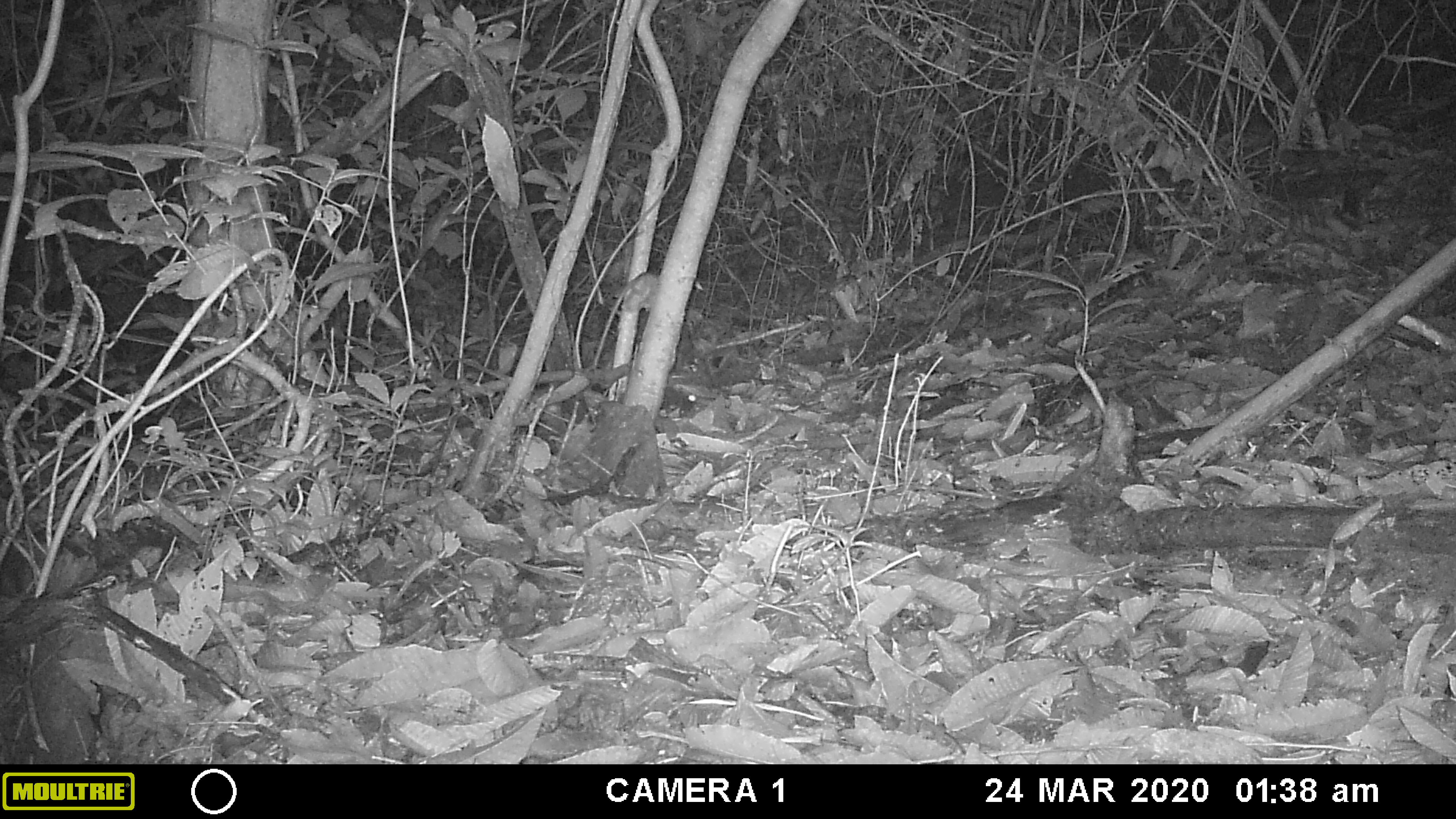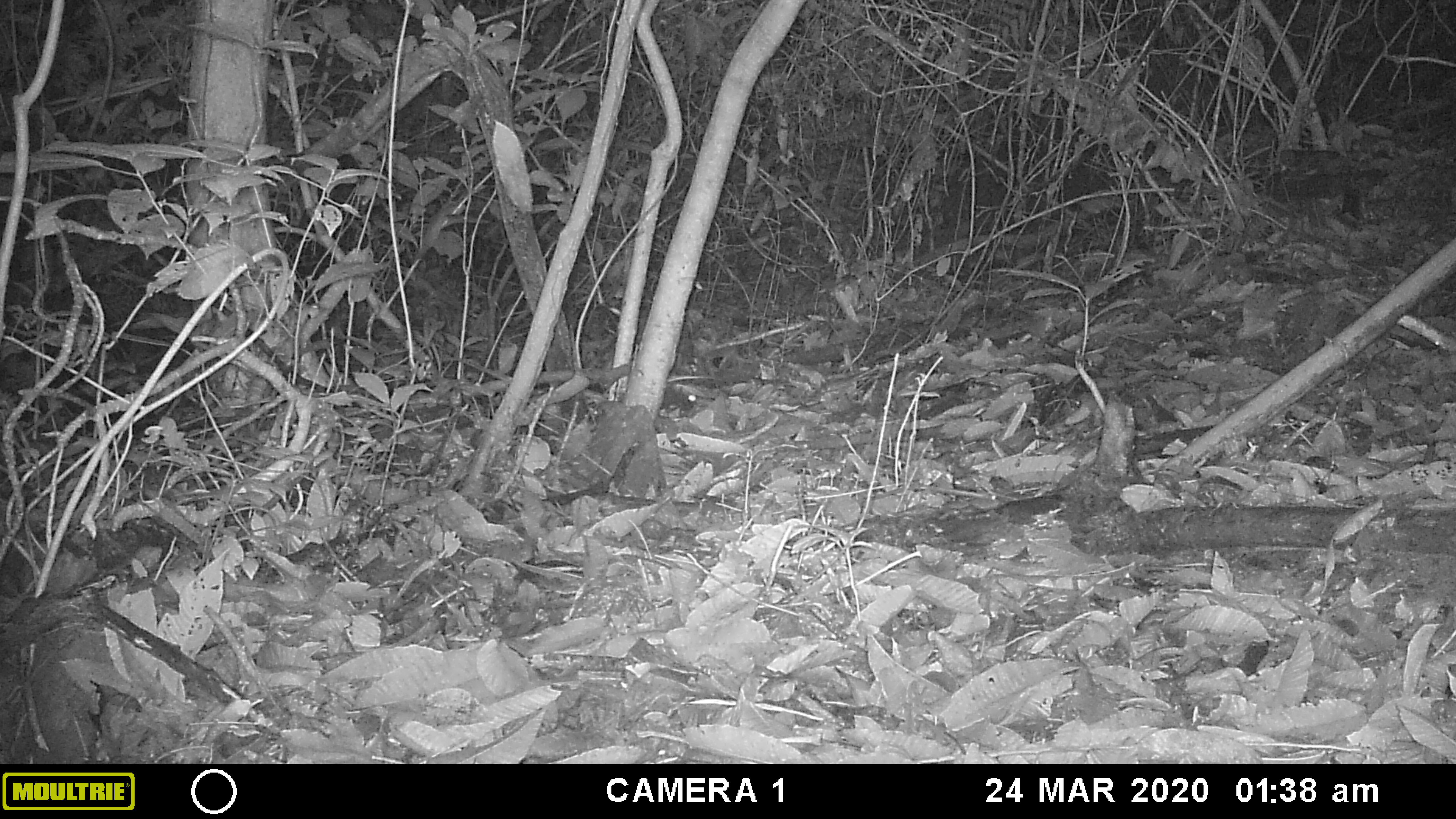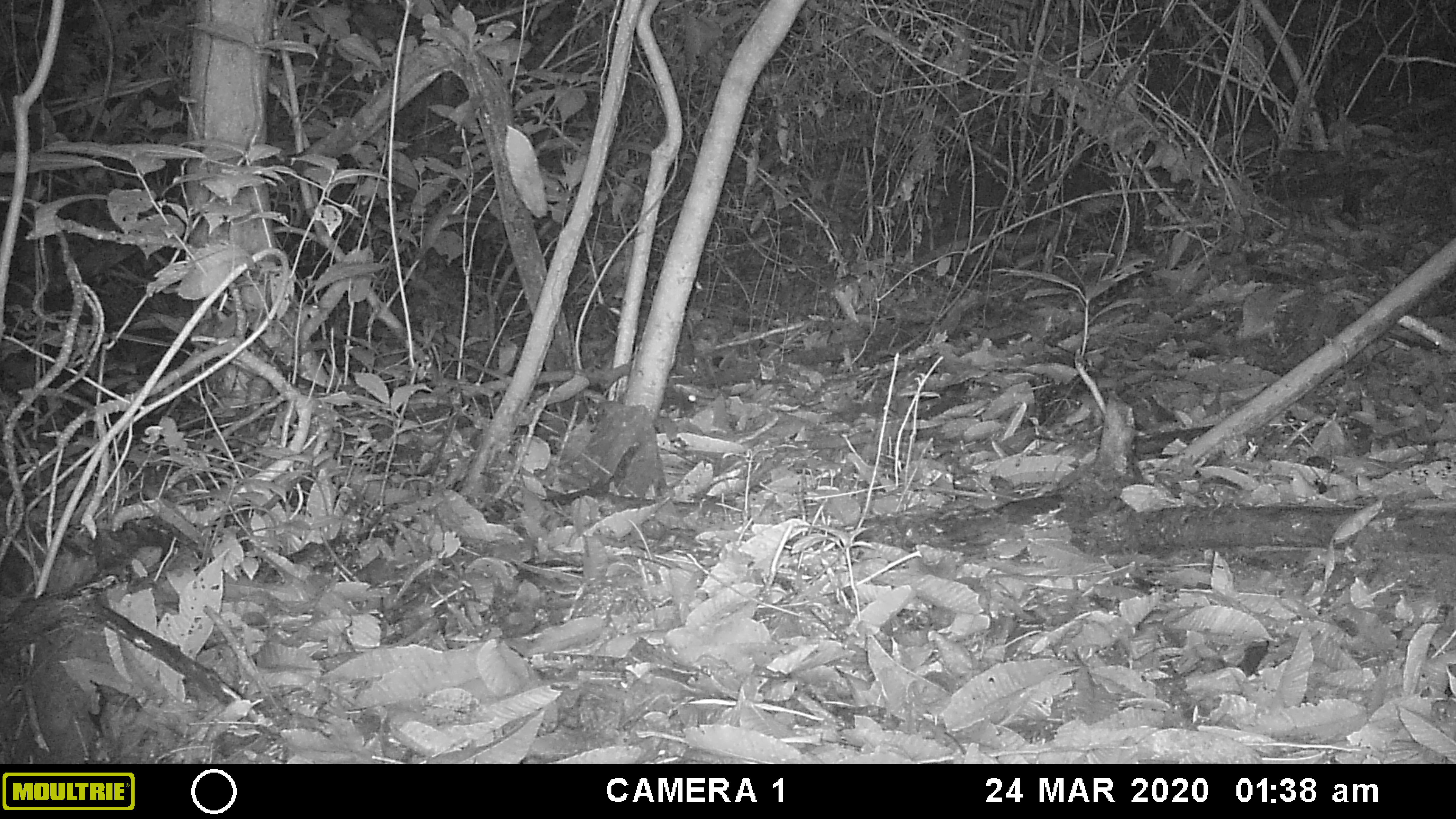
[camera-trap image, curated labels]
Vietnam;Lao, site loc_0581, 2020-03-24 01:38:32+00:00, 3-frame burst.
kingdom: Animalia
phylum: Chordata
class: Mammalia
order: Rodentia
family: Muridae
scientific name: Muridae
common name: old-world mice and rats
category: unidentified murid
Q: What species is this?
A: Unidentified murid (old-world mice and rats) (Muridae).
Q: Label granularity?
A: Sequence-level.